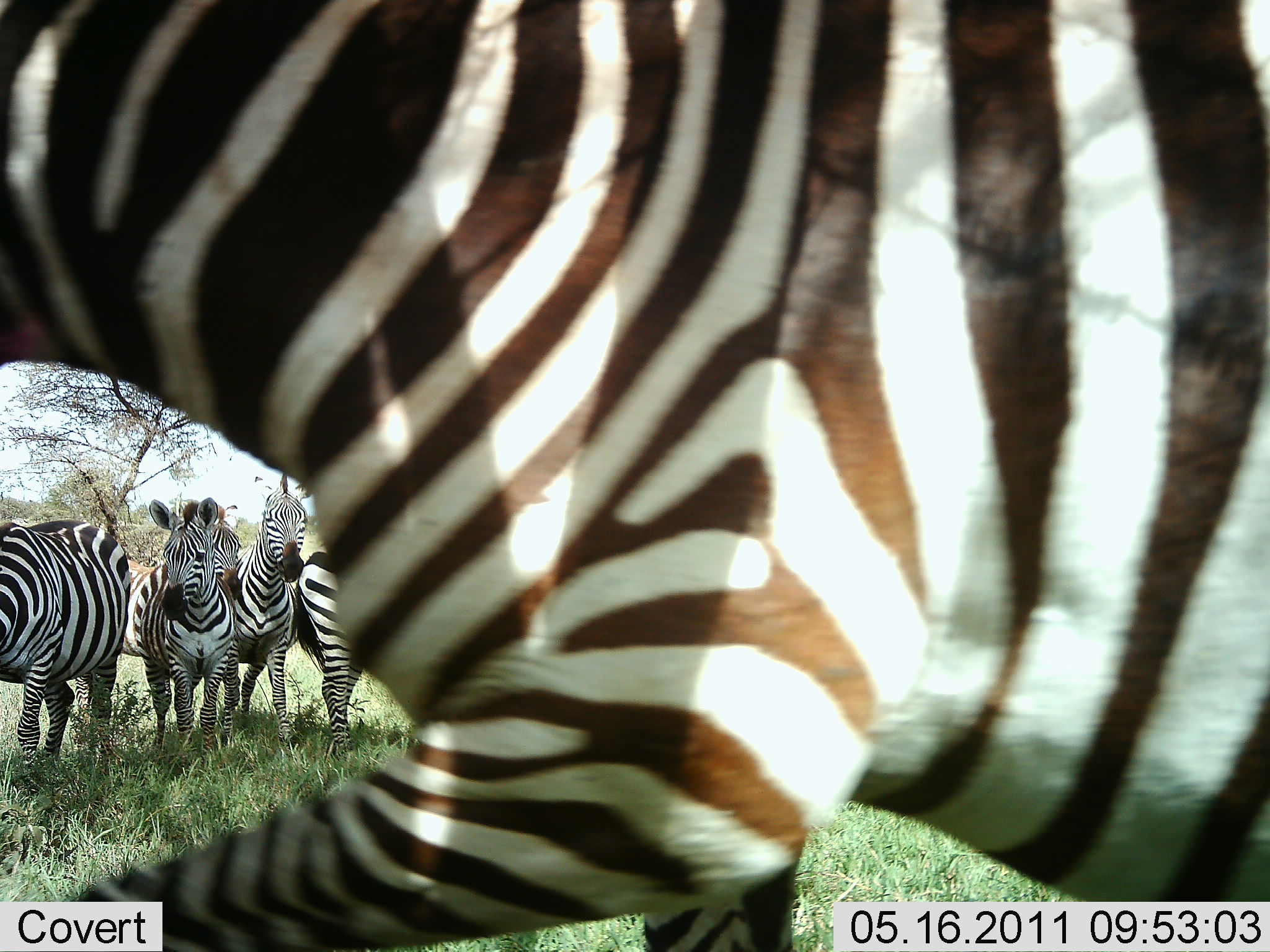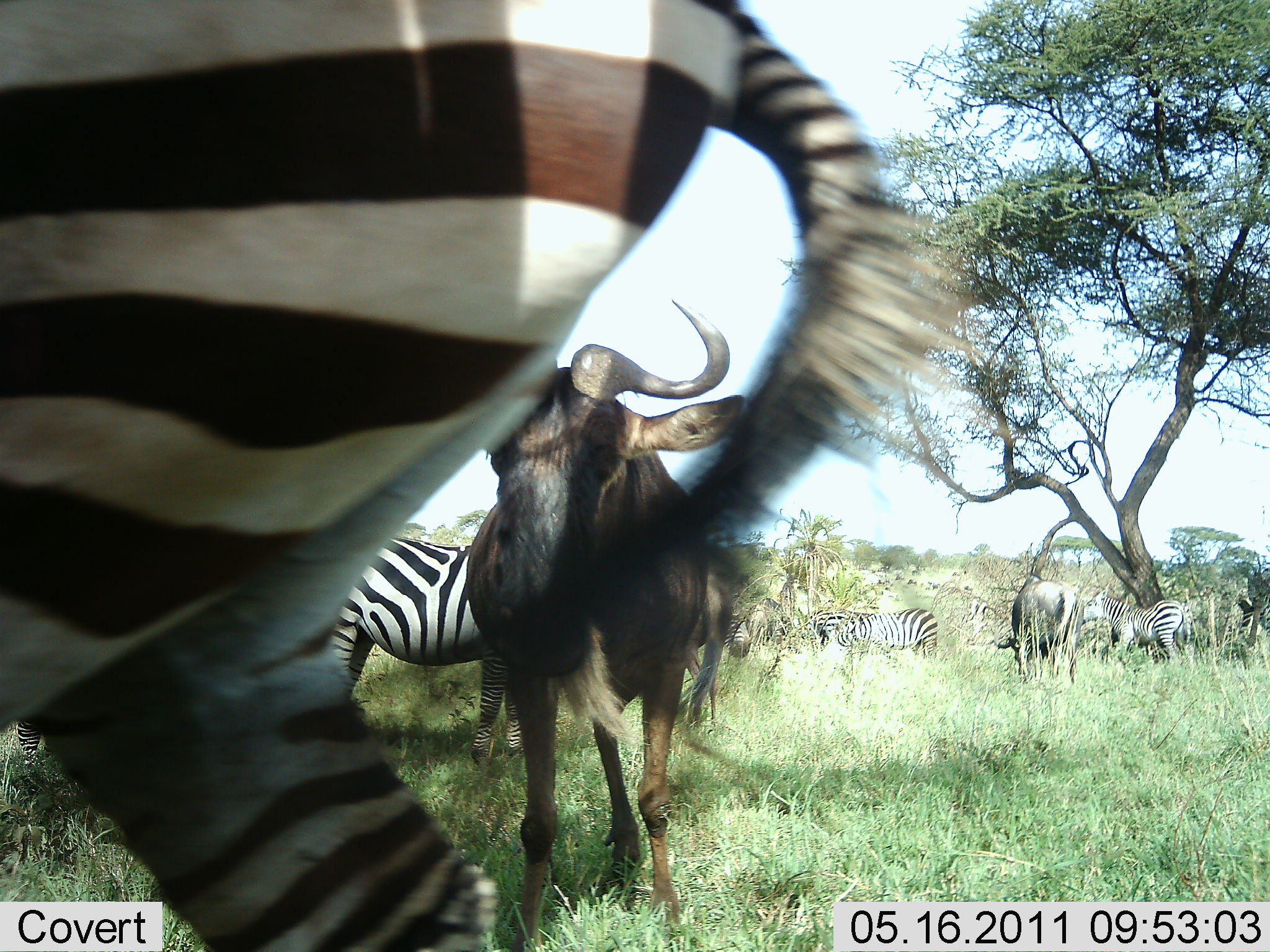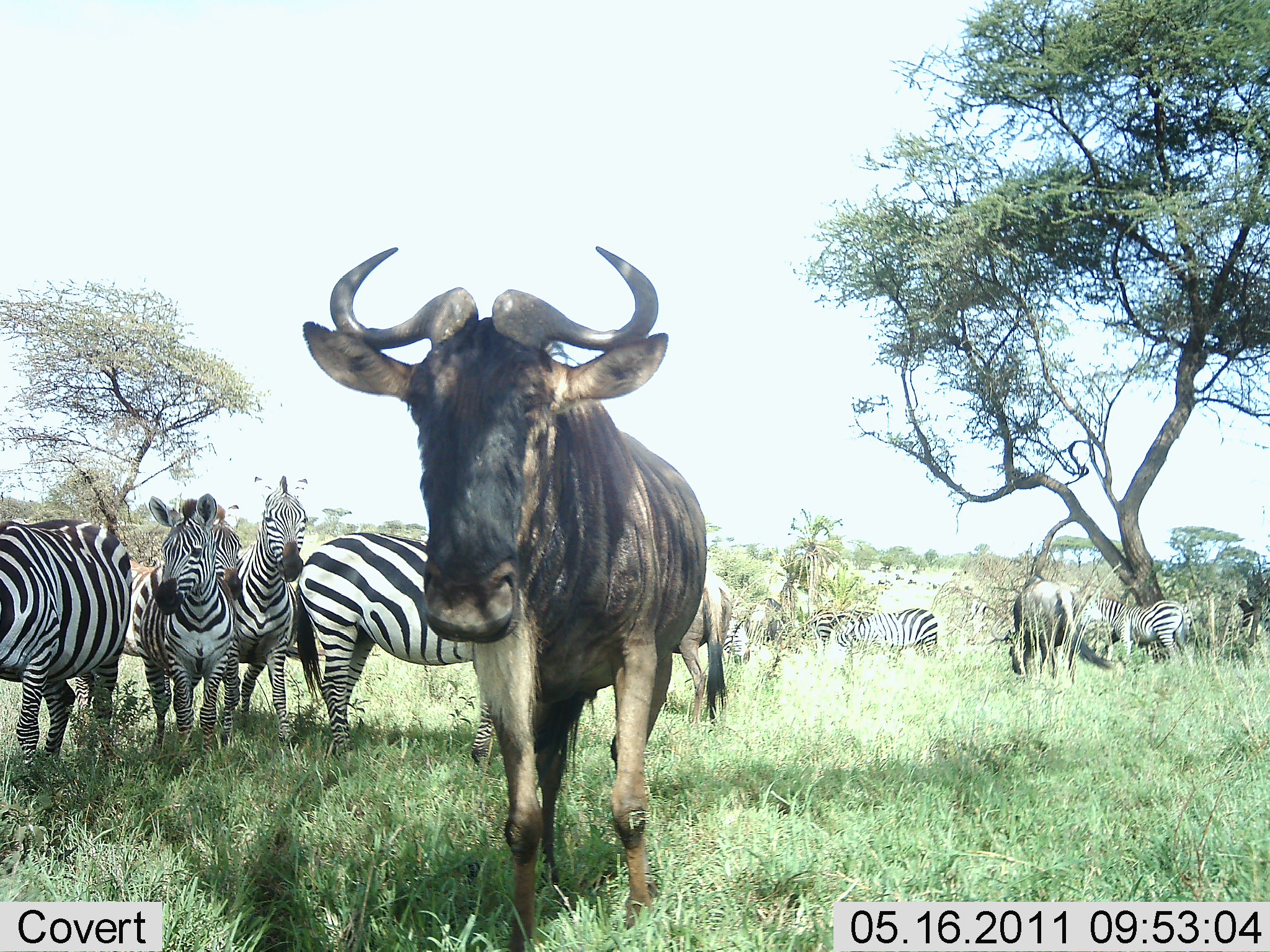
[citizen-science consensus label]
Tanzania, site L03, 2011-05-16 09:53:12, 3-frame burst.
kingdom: Animalia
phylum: Chordata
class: Mammalia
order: Artiodactyla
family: Bovidae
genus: Connochaetes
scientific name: Connochaetes taurinus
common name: blue wildebeest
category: wildebeest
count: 1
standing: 82%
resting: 0%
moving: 18%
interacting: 0%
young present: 0%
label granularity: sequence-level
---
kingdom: Animalia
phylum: Chordata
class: Mammalia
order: Perissodactyla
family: Equidae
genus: Equus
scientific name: Equus quagga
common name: plains zebra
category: zebra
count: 8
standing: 82%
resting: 0%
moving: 35%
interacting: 29%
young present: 0%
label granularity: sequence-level